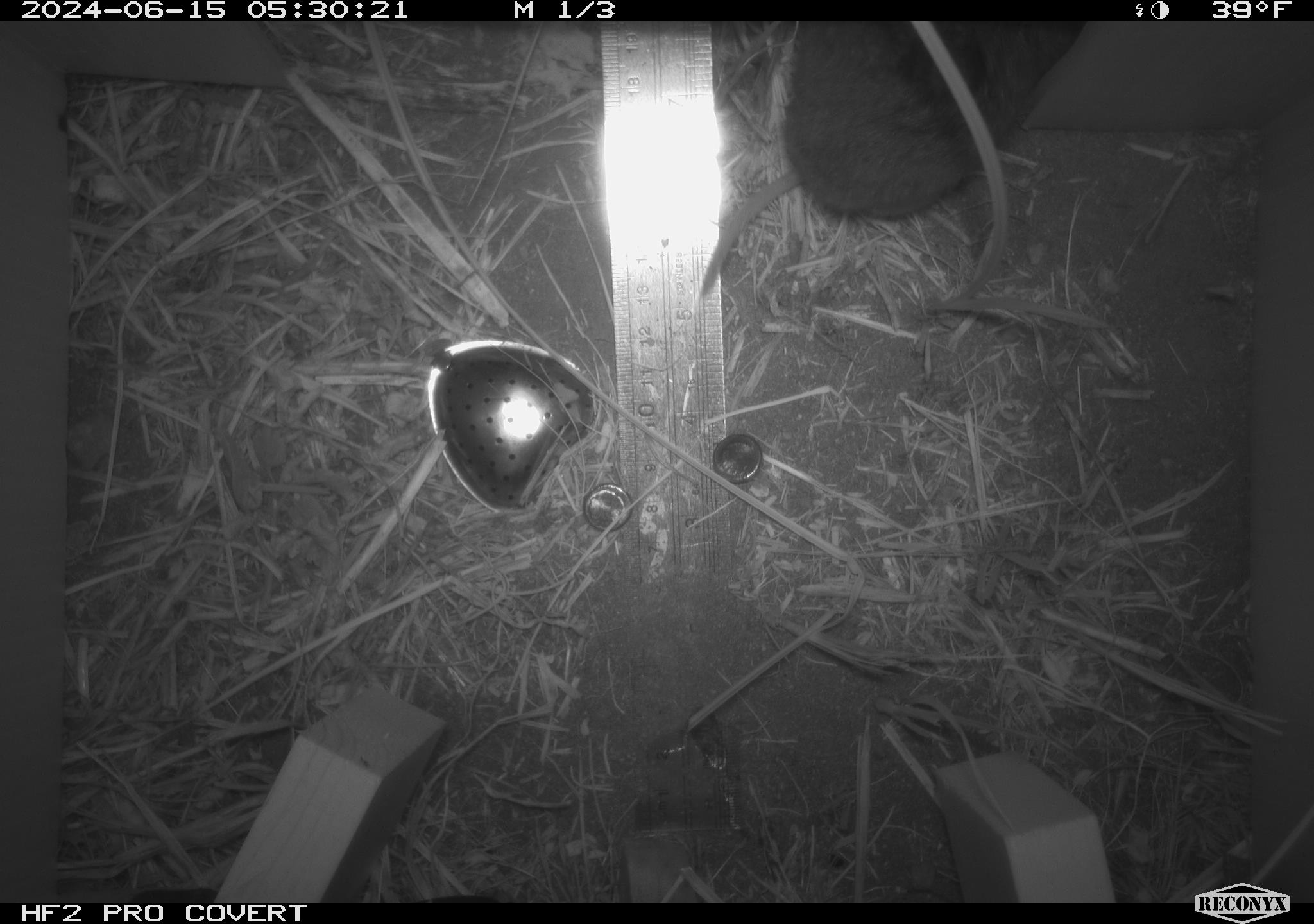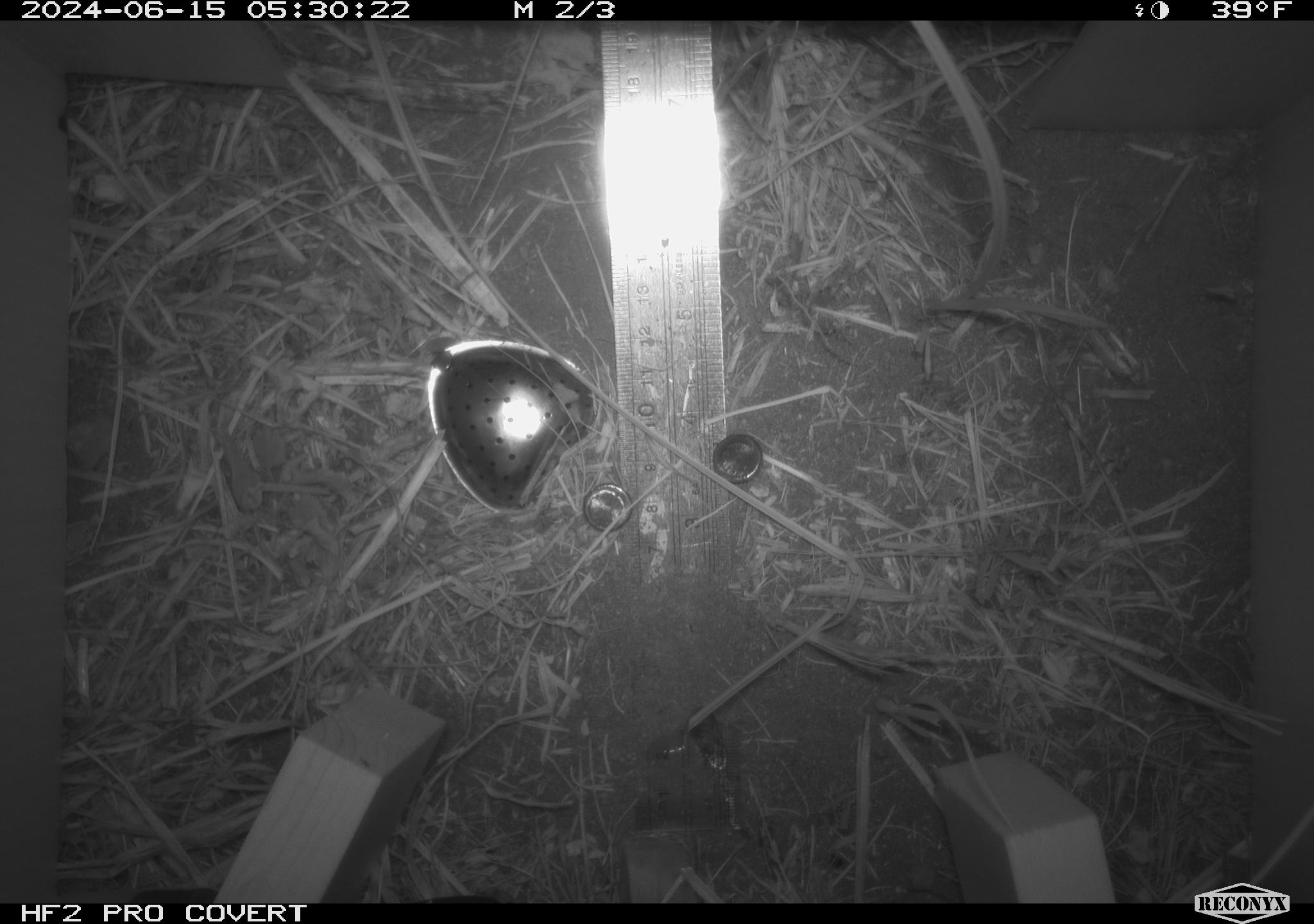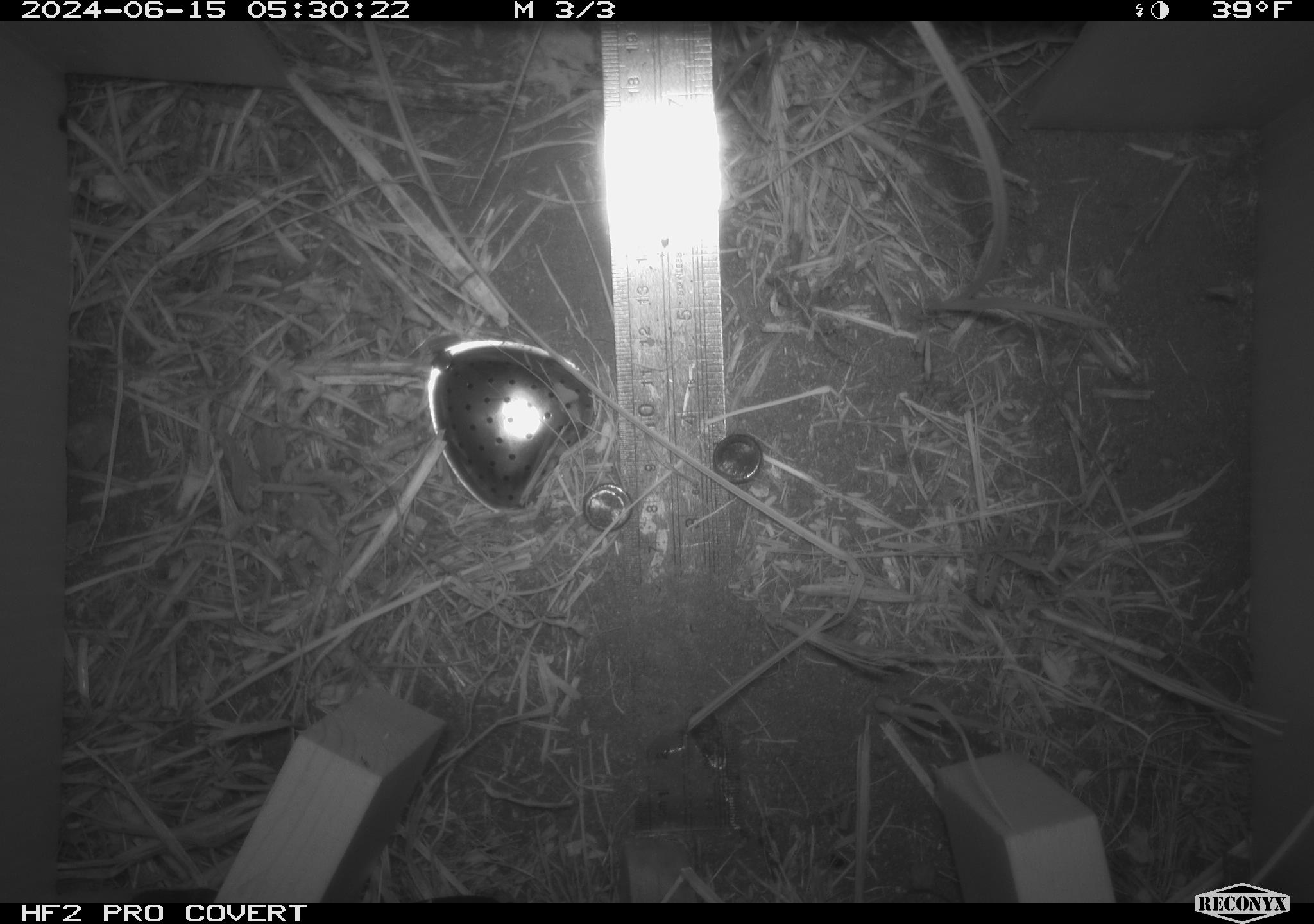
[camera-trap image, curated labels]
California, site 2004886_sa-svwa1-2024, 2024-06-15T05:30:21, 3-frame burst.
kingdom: Animalia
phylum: Chordata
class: Mammalia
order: Rodentia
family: Cricetidae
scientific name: Arvicolinae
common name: voles, lemmings, and muskrats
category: arvicolinae subfamily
Arvicolinae subfamily (voles, lemmings, and muskrats) (Arvicolinae).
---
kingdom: Animalia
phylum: Arthropoda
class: Malacostraca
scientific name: Malacostraca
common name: amphipods, crabs, isopods, krill, lobsters and shrimps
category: malacostracan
Malacostracan (amphipods, crabs, isopods, krill, lobsters and shrimps) (Malacostraca).